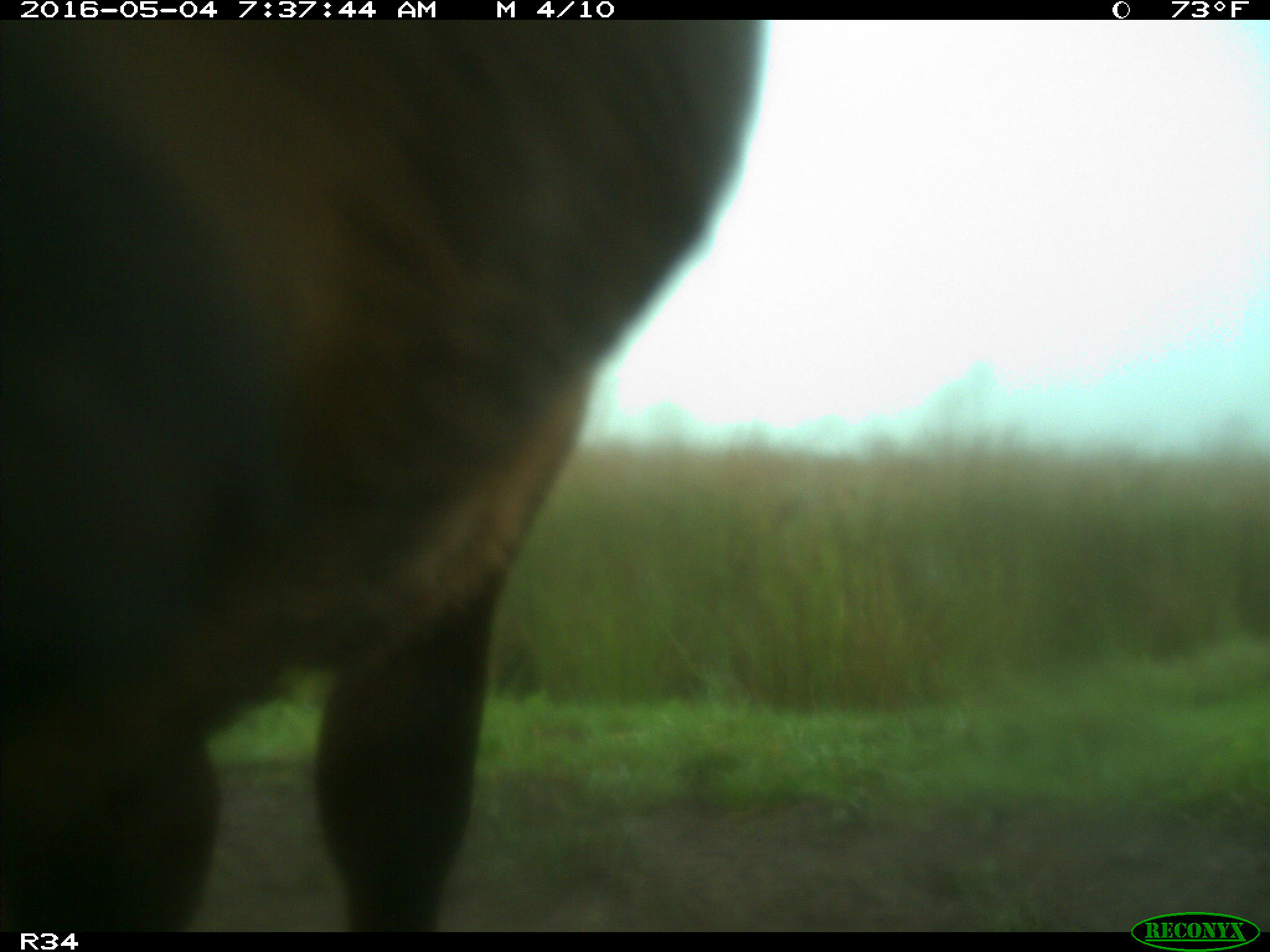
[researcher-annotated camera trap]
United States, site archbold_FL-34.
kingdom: Animalia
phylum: Chordata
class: Mammalia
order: Artiodactyla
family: Bovidae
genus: Bos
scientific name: Bos taurus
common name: domestic cow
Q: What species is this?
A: Bos taurus (domestic cow).